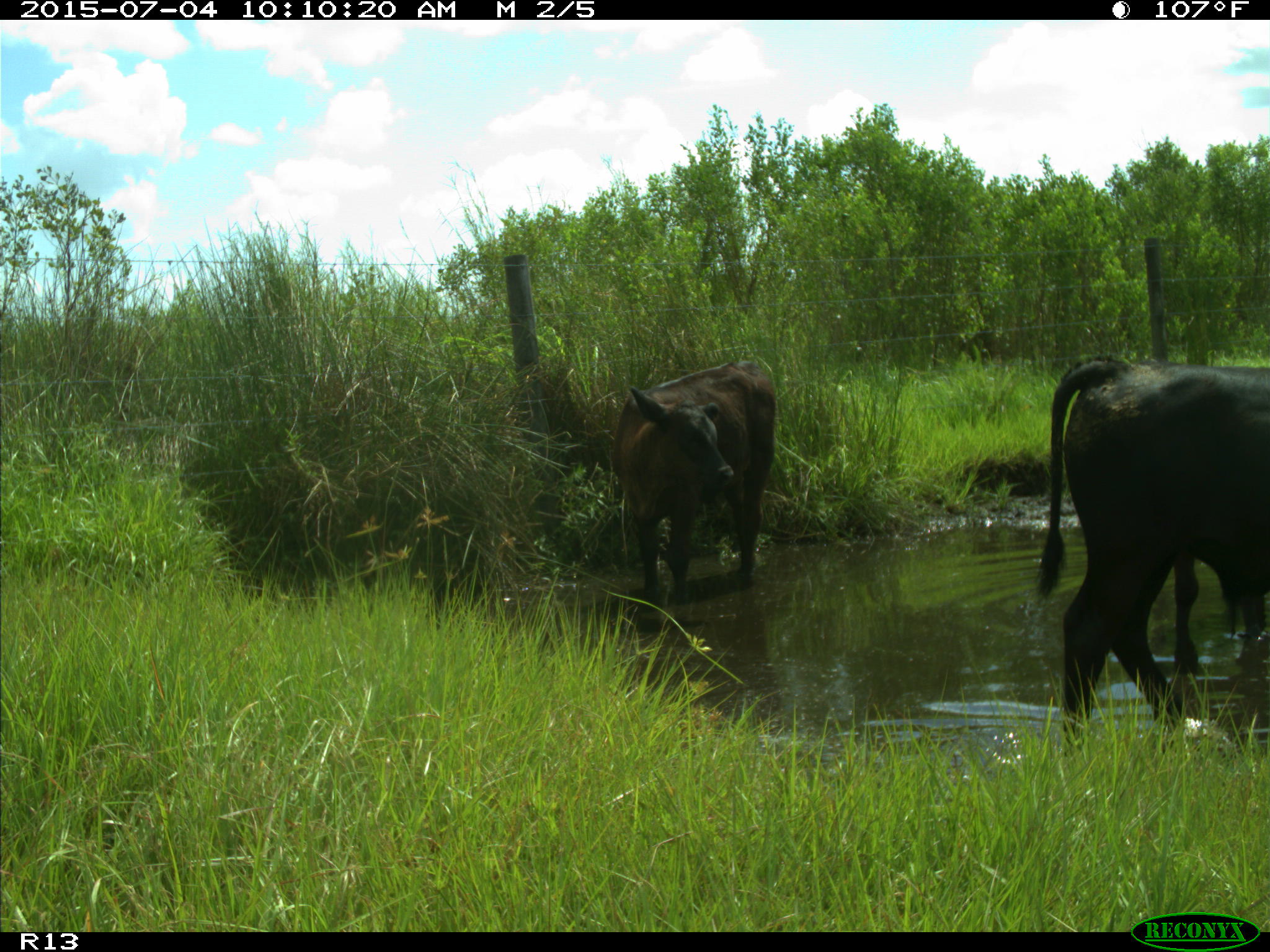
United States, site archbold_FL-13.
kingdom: Animalia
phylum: Chordata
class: Mammalia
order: Artiodactyla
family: Bovidae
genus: Bos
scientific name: Bos taurus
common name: domestic cow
Bos taurus (domestic cow).